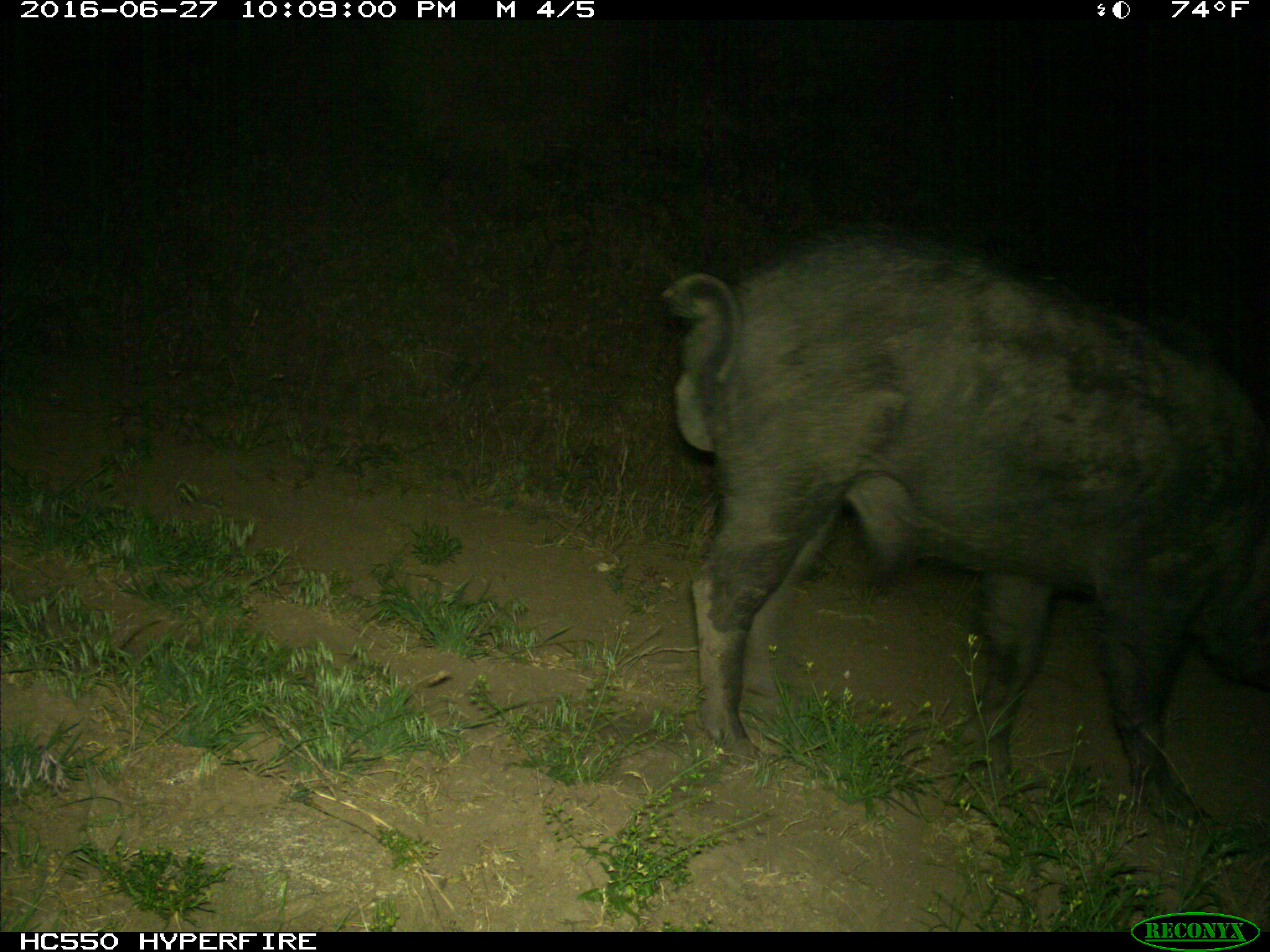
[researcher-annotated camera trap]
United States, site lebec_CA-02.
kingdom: Animalia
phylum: Chordata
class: Mammalia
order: Artiodactyla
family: Suidae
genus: Sus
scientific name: Sus scrofa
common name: wild boar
Sus scrofa (wild boar).